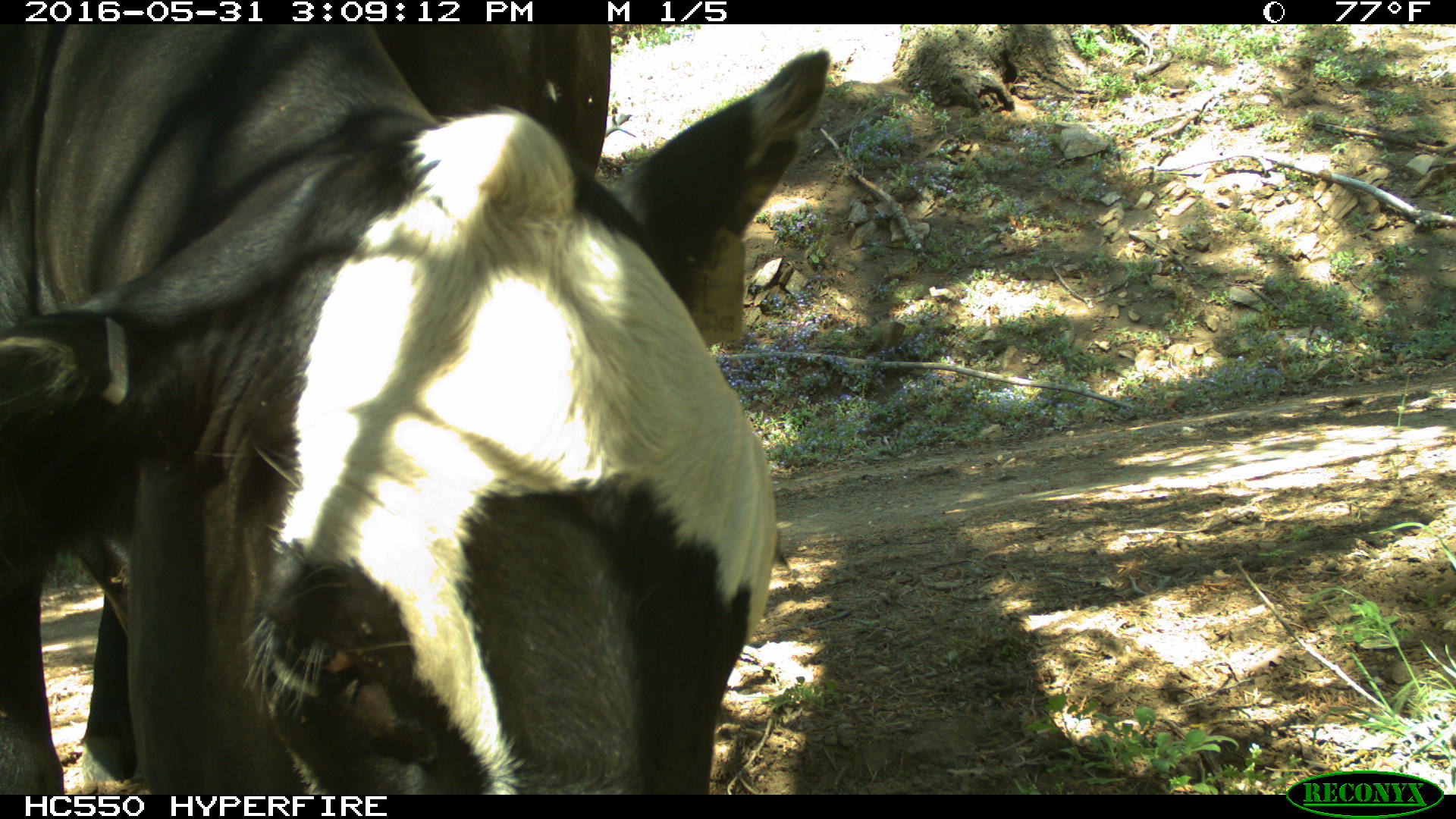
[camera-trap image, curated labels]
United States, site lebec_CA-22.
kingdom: Animalia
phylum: Chordata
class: Mammalia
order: Artiodactyla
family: Bovidae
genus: Bos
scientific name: Bos taurus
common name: domestic cow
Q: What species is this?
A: Bos taurus (domestic cow).